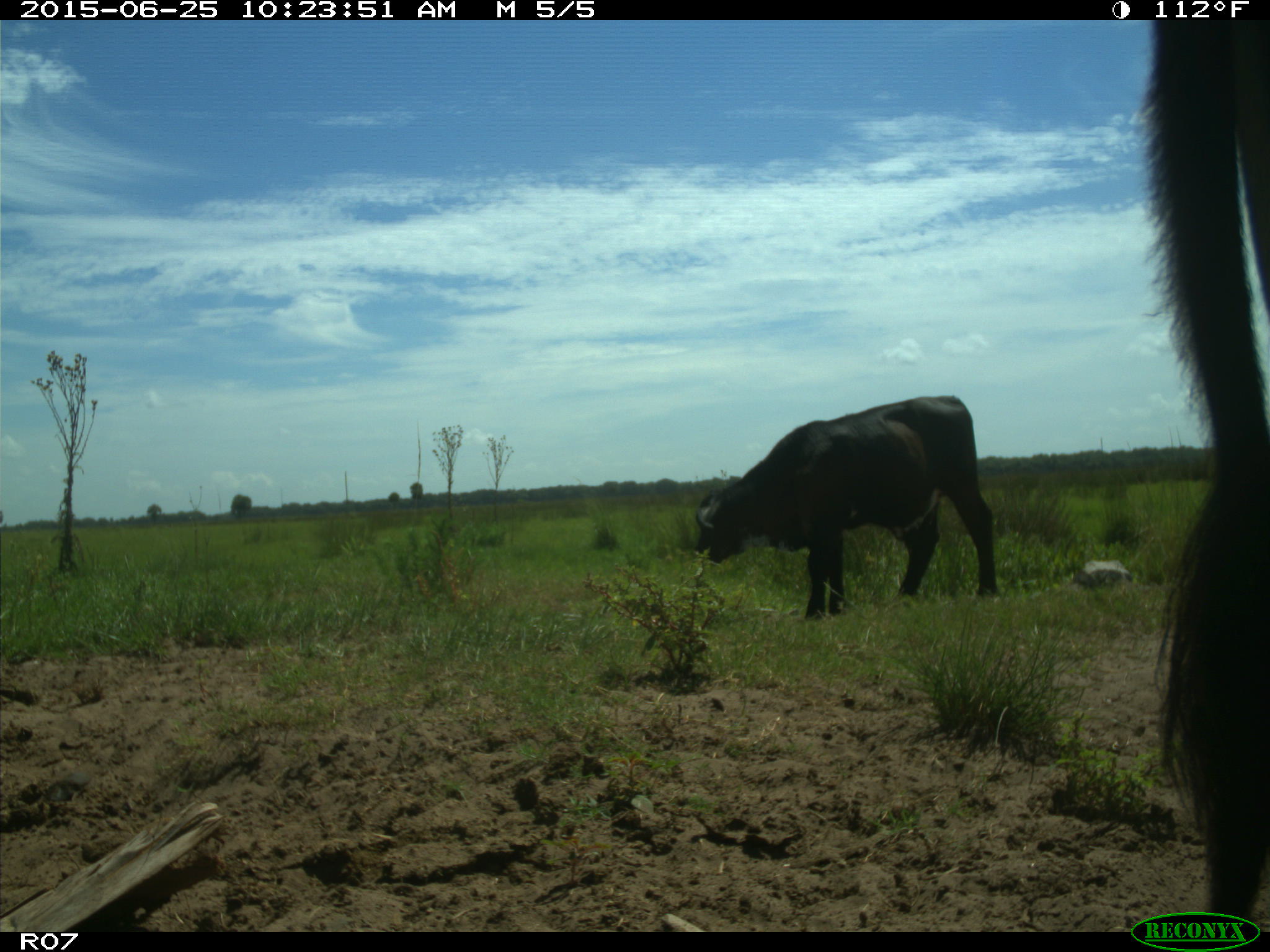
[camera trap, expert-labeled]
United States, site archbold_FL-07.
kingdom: Animalia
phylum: Chordata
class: Mammalia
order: Artiodactyla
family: Bovidae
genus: Bos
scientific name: Bos taurus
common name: domestic cow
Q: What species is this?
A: Bos taurus (domestic cow).